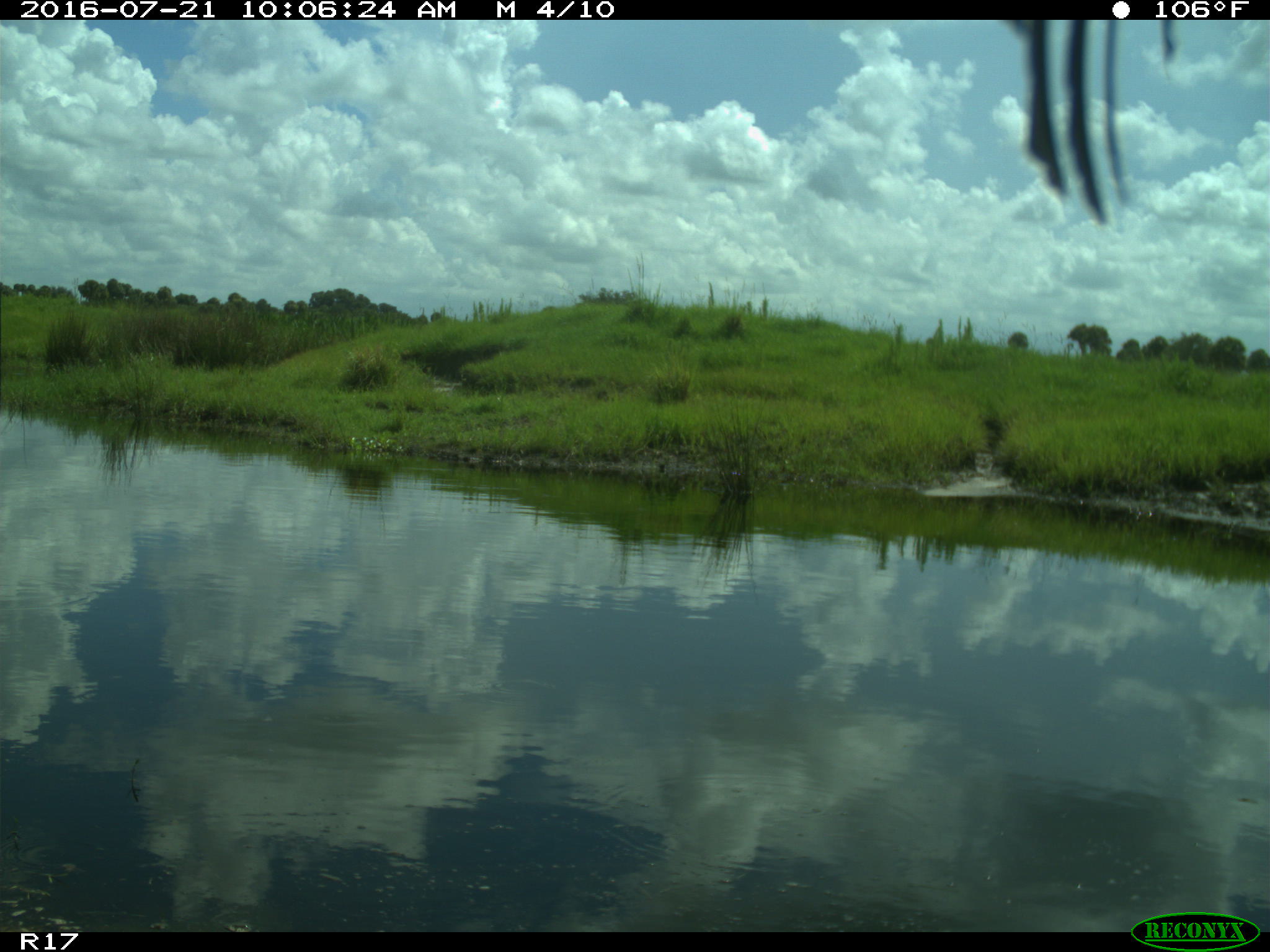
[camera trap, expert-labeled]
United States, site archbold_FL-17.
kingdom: Animalia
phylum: Chordata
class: Aves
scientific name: Aves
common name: birds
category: unidentified bird